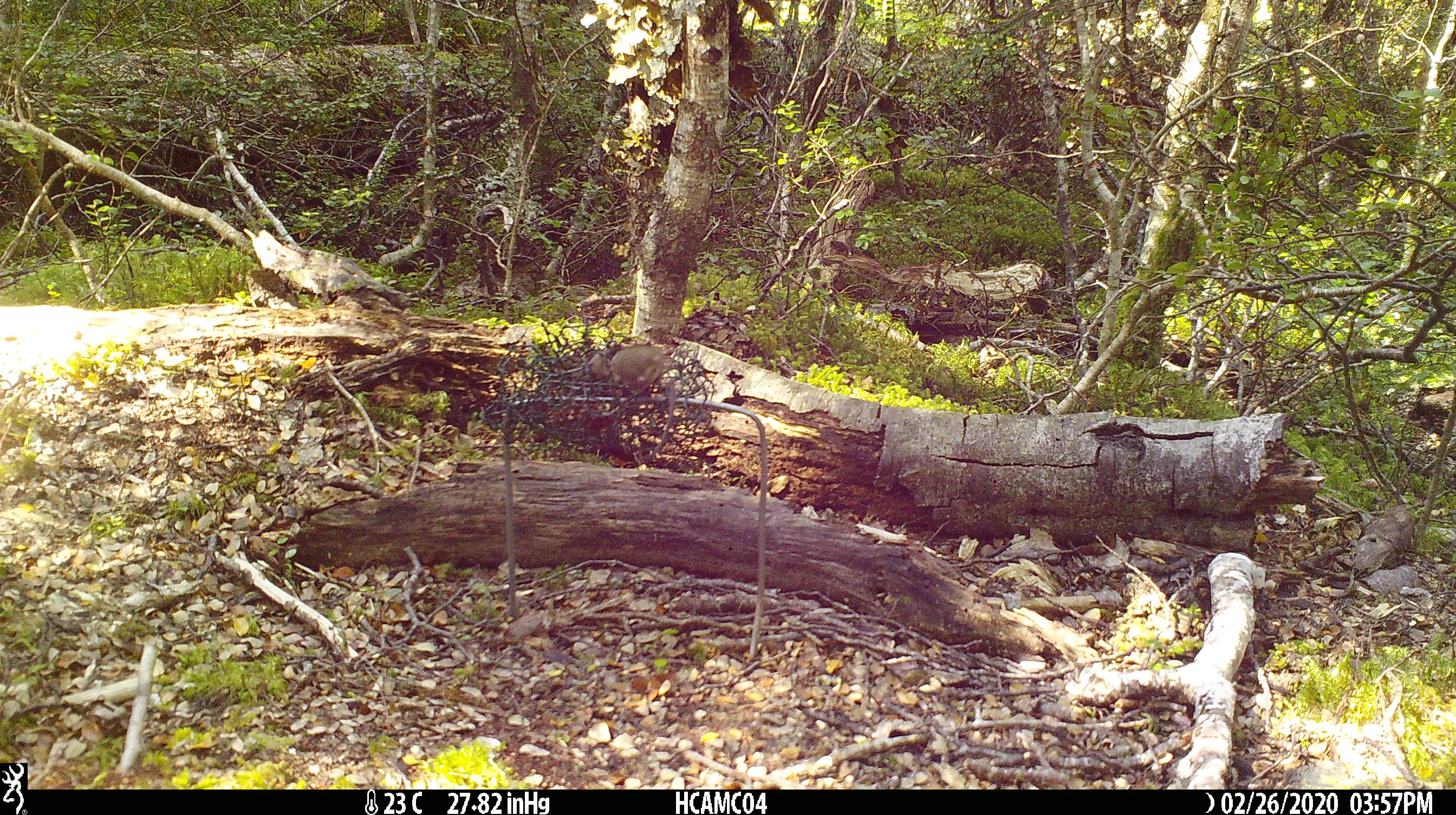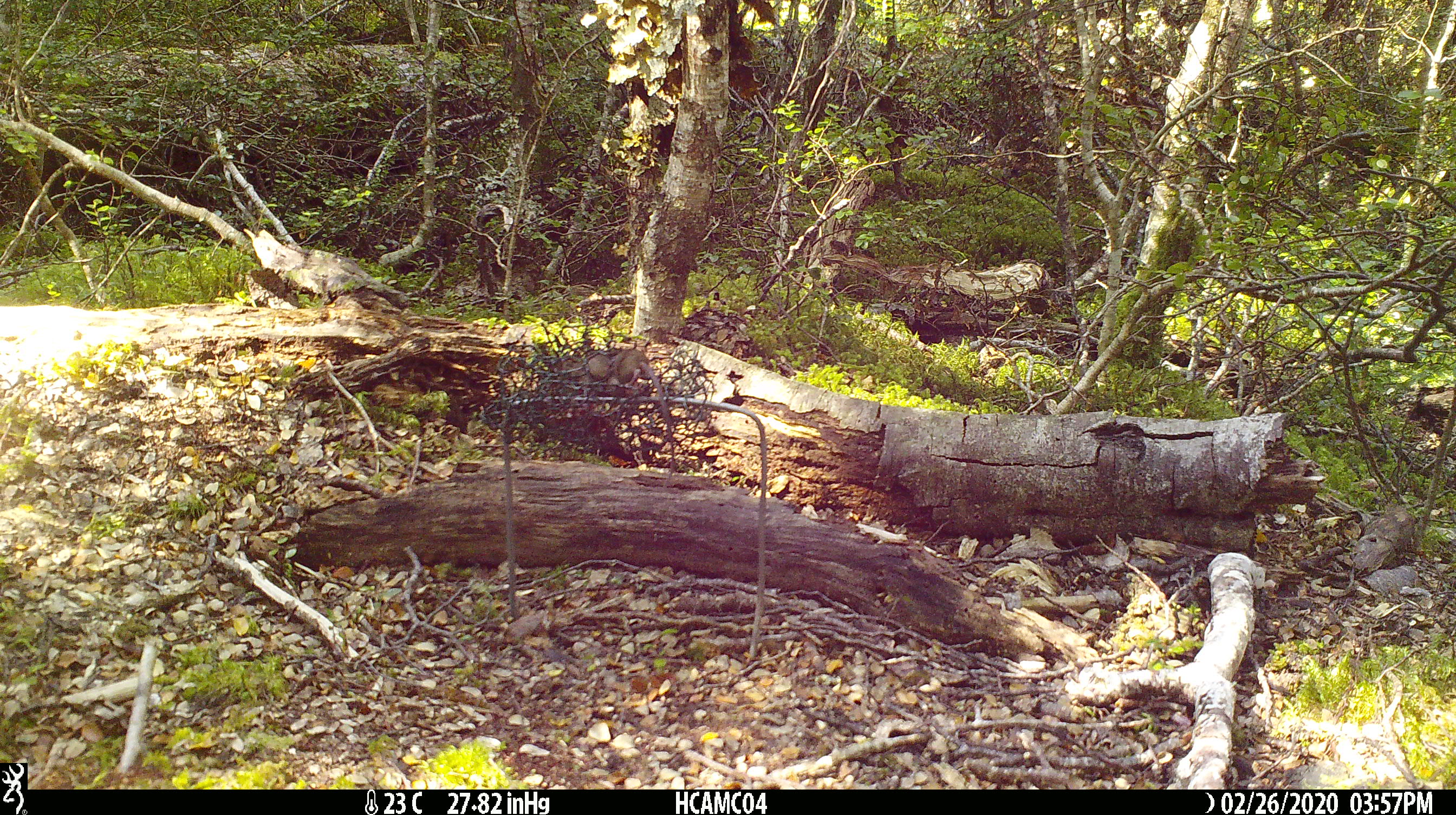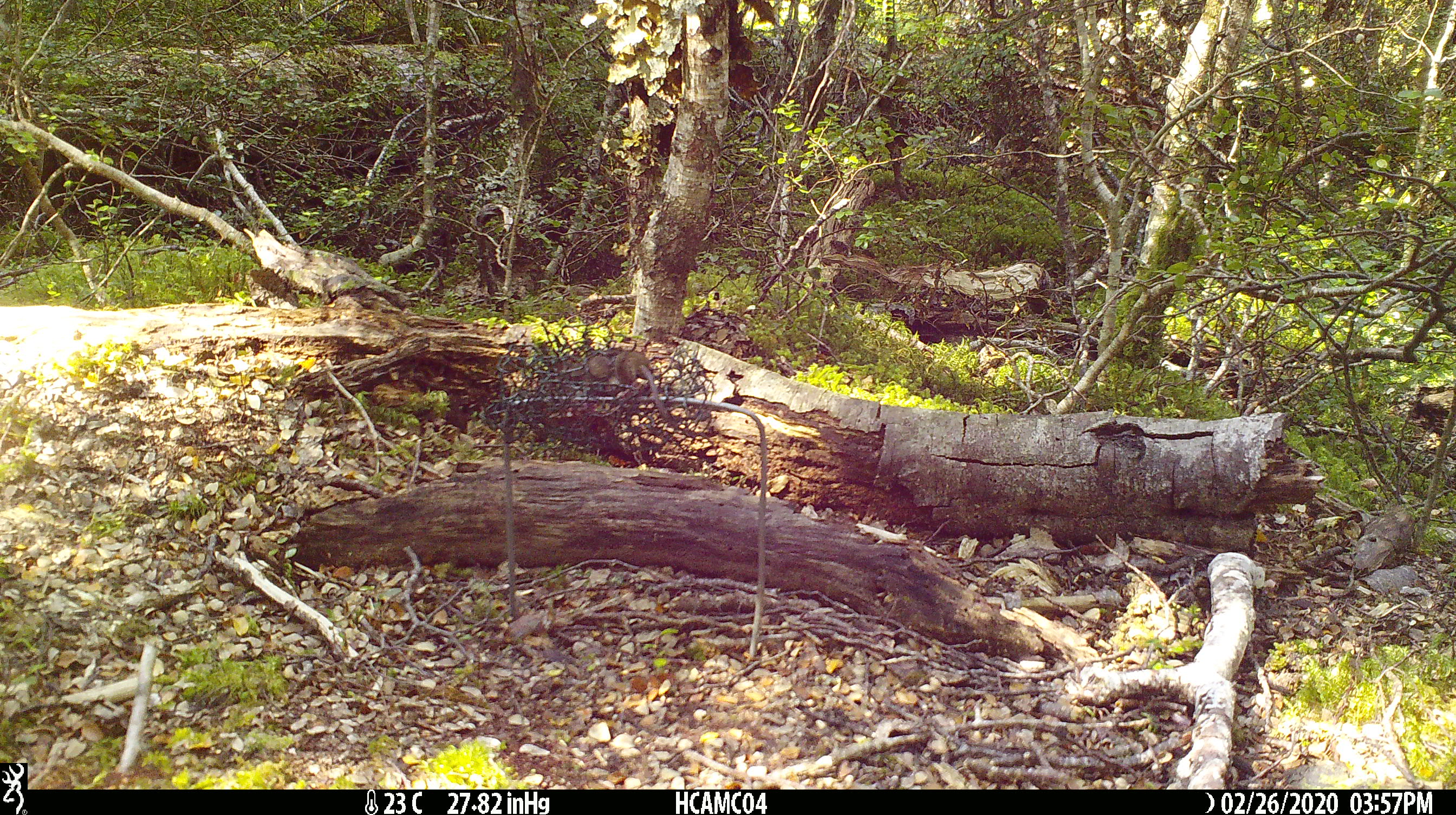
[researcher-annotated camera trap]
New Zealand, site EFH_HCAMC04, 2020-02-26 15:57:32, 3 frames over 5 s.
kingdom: Animalia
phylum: Chordata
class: Mammalia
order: Rodentia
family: Muridae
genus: Mus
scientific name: Mus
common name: mouse